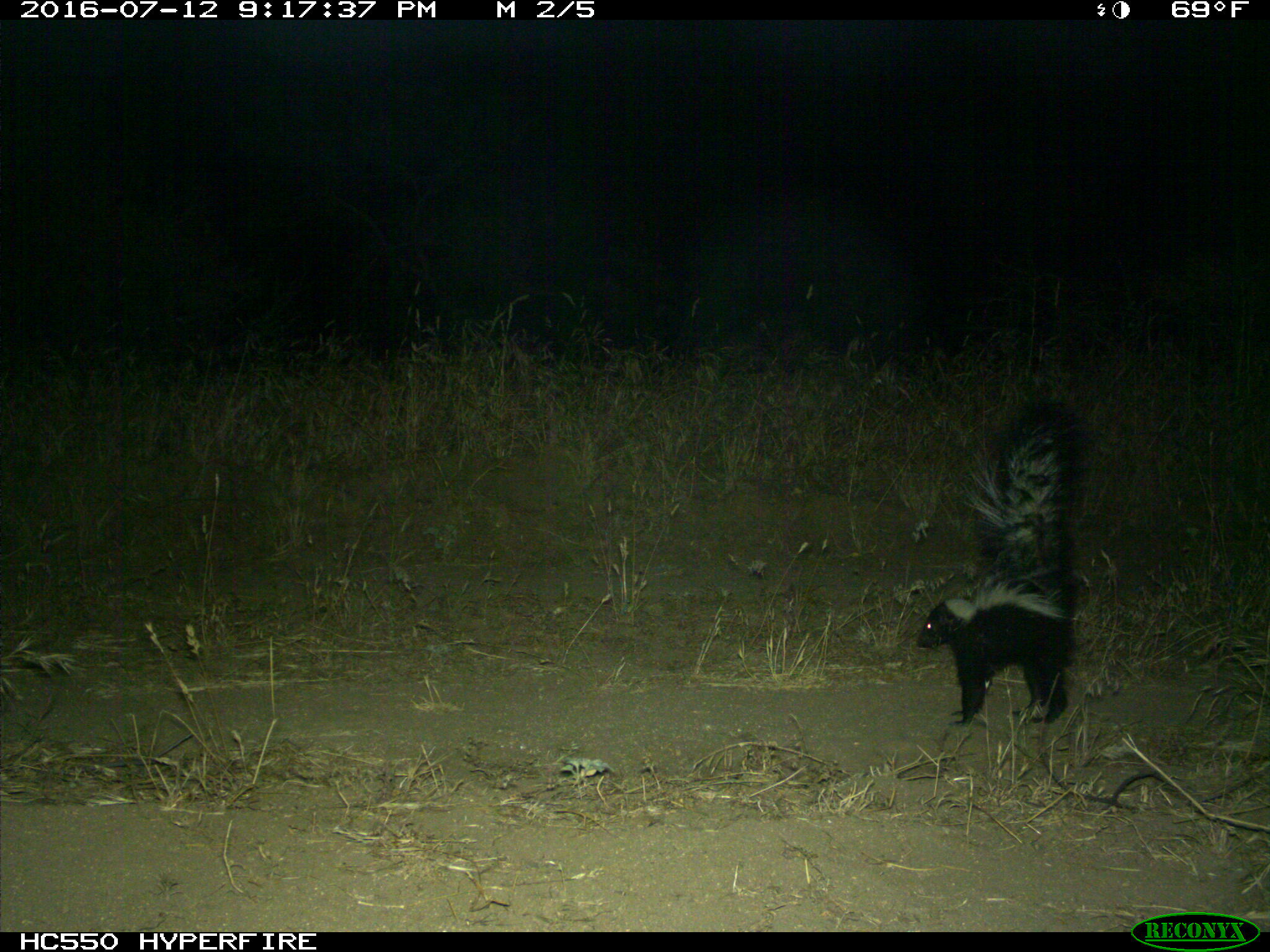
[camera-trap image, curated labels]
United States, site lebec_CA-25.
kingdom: Animalia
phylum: Chordata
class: Mammalia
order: Carnivora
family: Mephitidae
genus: Mephitis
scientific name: Mephitis mephitis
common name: striped skunk